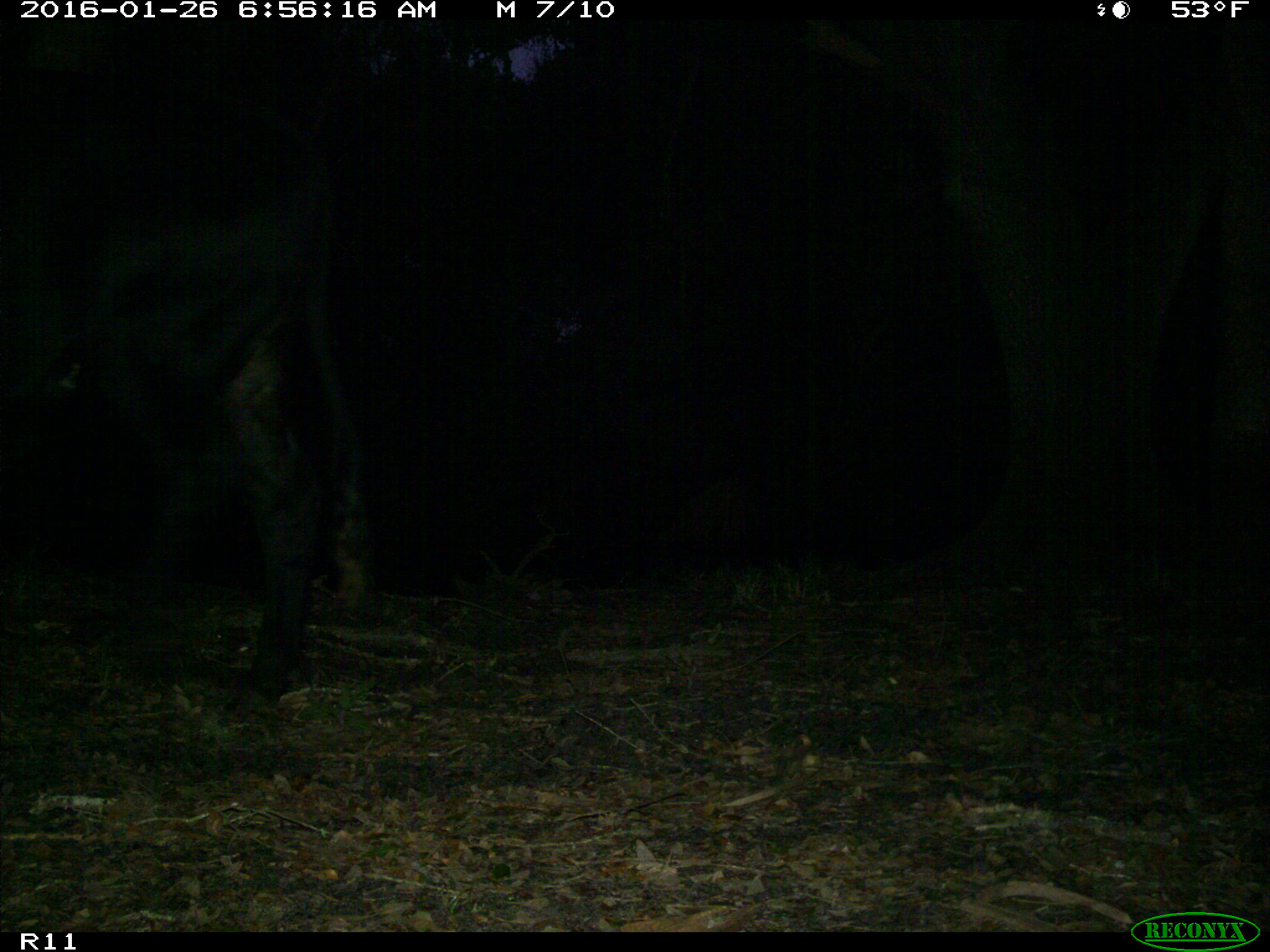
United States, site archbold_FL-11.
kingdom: Animalia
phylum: Chordata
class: Mammalia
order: Artiodactyla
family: Bovidae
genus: Bos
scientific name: Bos taurus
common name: domestic cow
Bos taurus (domestic cow).